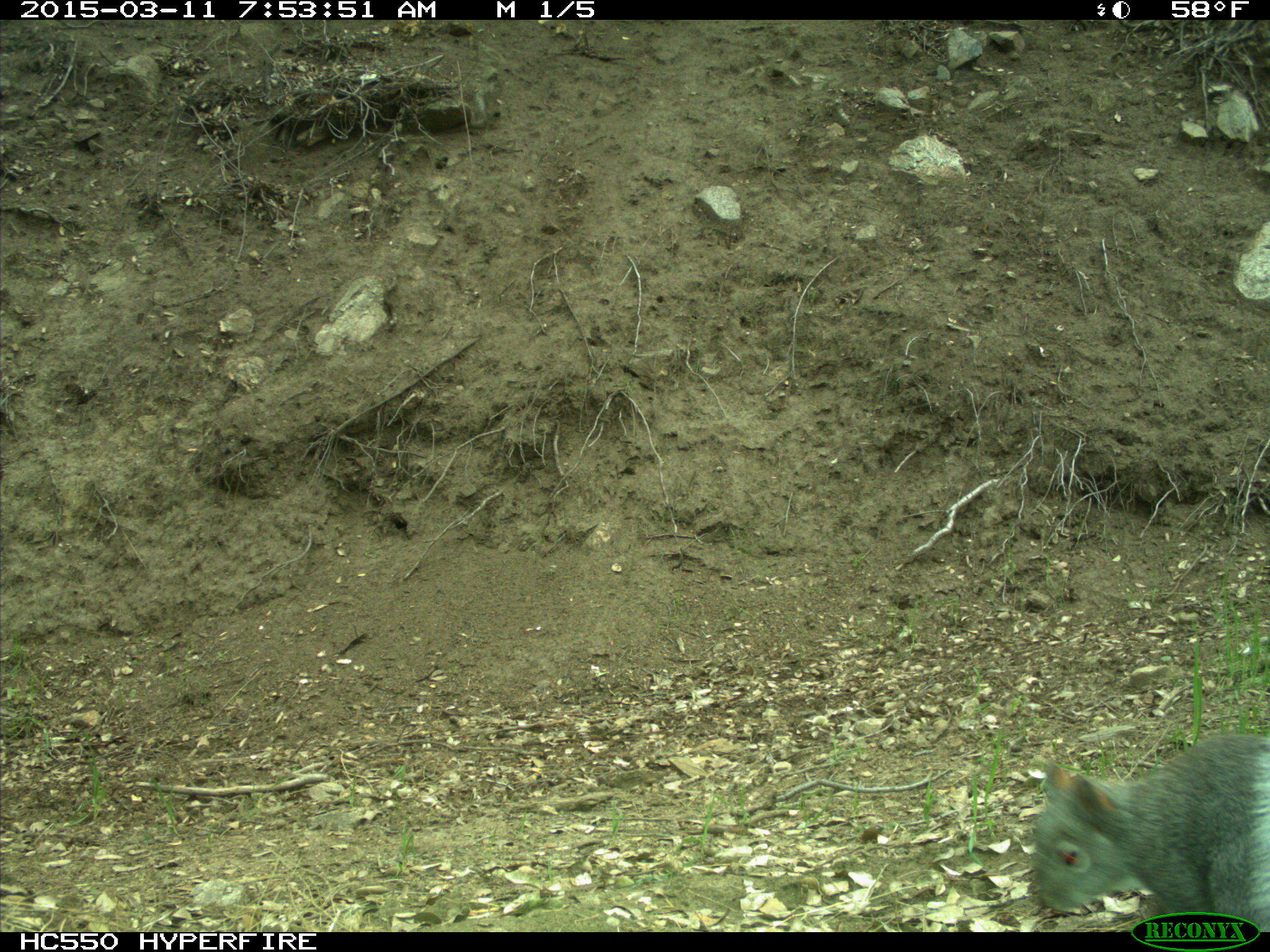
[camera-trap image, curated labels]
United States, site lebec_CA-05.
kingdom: Animalia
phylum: Chordata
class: Mammalia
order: Rodentia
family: Sciuridae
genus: Sciurus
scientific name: Sciurus carolinensis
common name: eastern gray squirrel